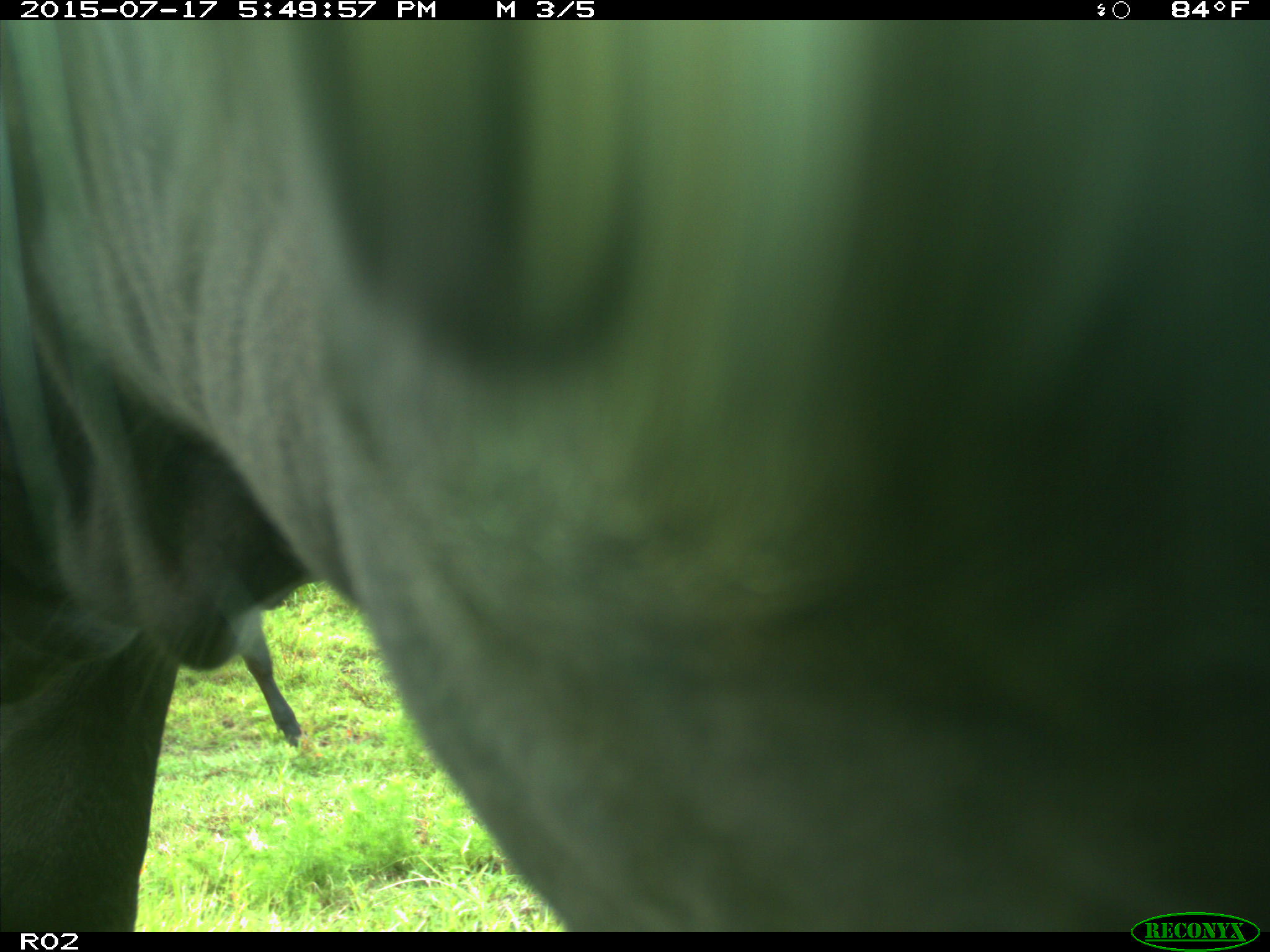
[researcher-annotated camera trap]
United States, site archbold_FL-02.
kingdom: Animalia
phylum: Chordata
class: Mammalia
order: Artiodactyla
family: Bovidae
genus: Bos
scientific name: Bos taurus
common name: domestic cow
Bos taurus (domestic cow).